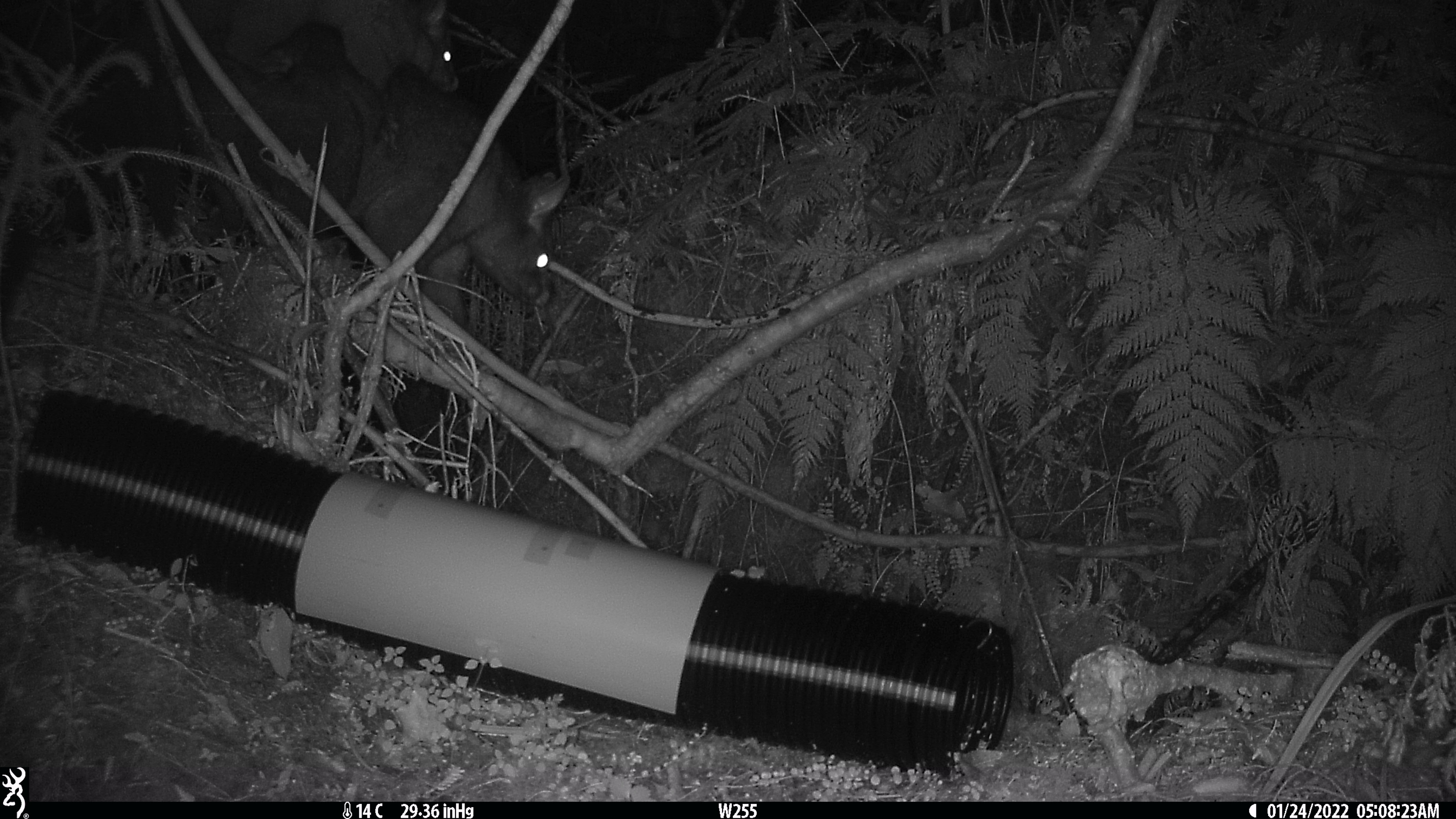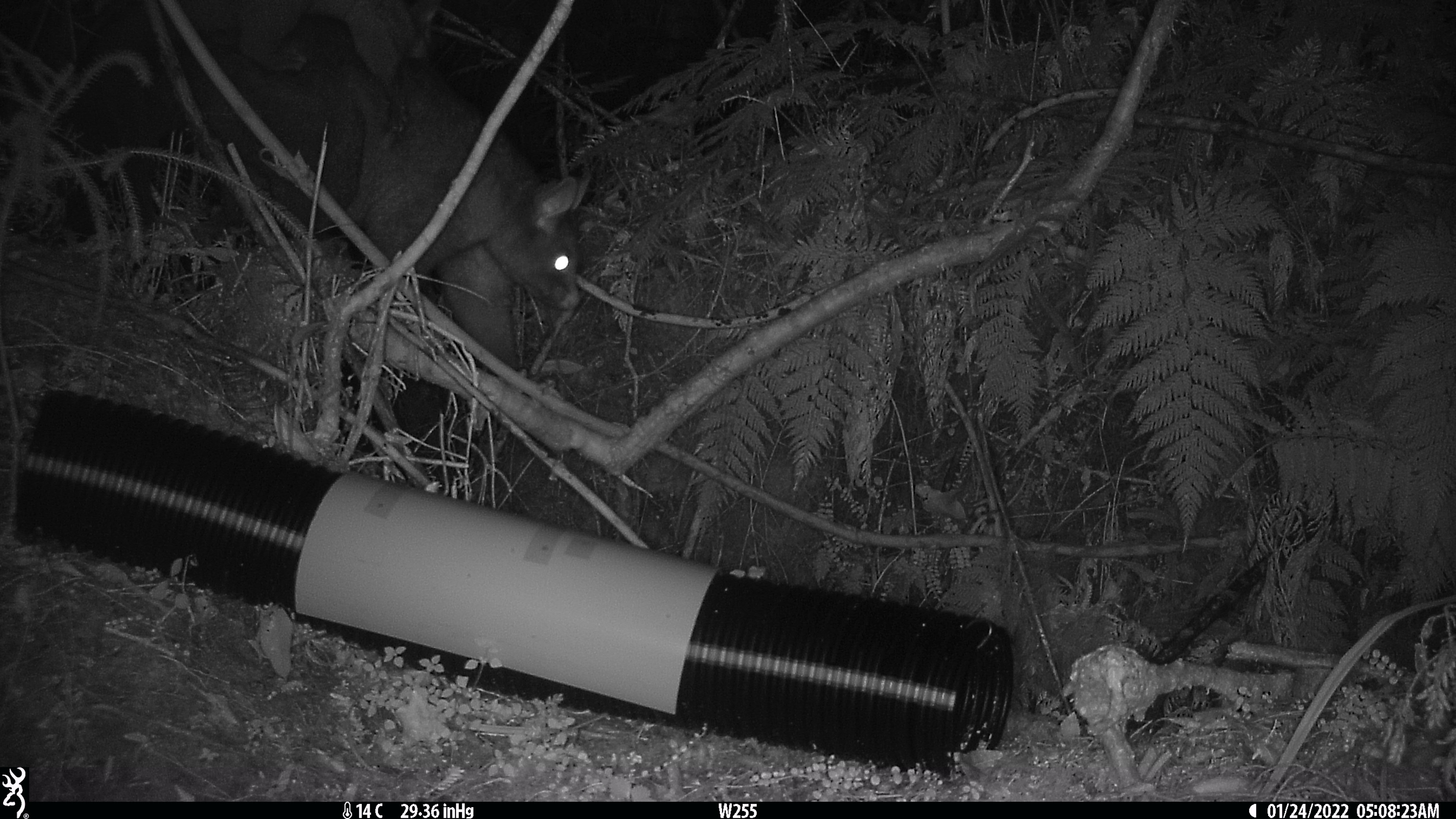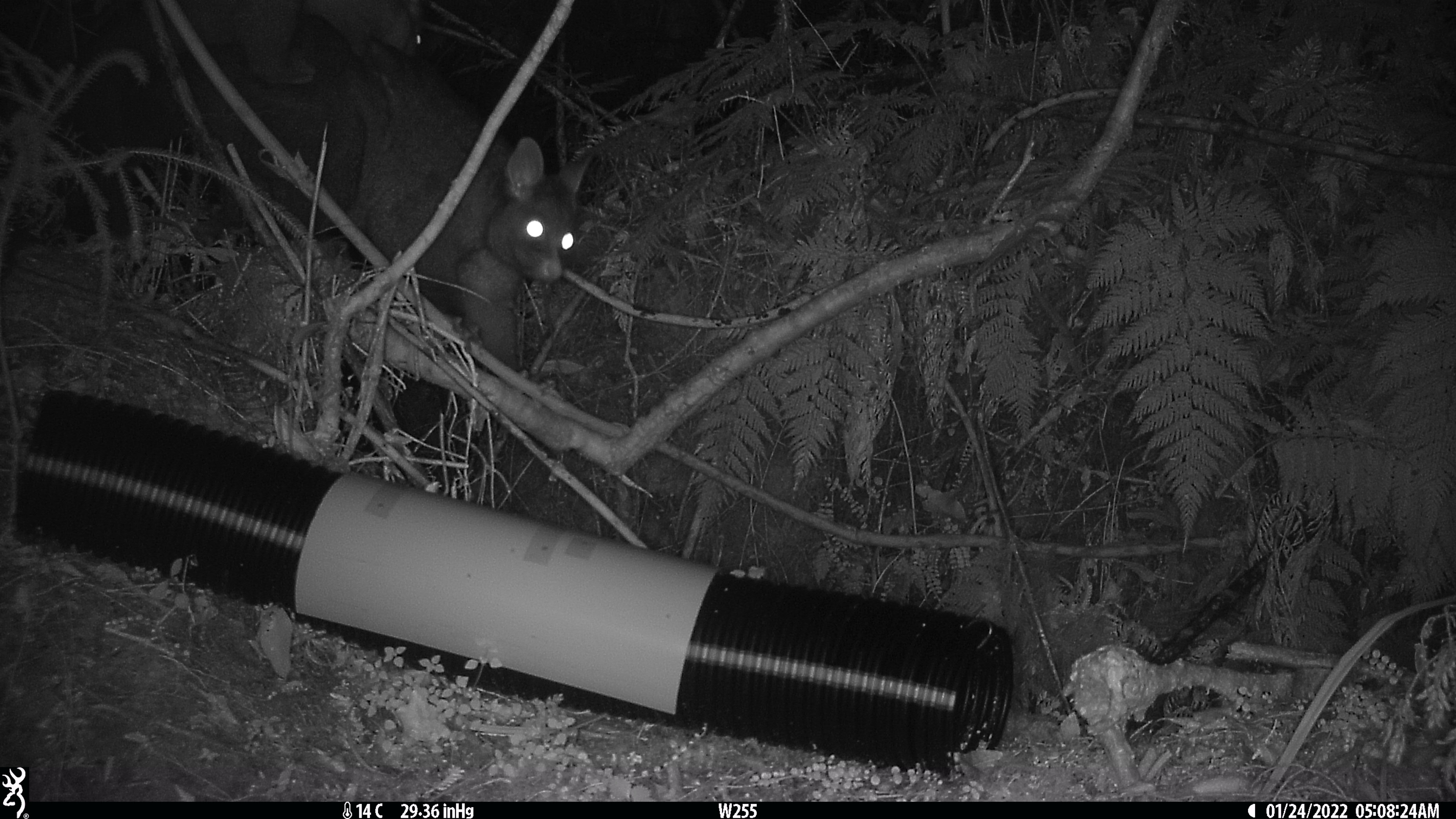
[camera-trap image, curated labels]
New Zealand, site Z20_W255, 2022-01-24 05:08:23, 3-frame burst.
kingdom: Animalia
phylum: Chordata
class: Mammalia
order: Diprotodontia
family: Phalangeridae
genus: Trichosurus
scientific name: Trichosurus vulpecula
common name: common brushtail possum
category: possum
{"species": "possum (common brushtail possum) (Trichosurus vulpecula)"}